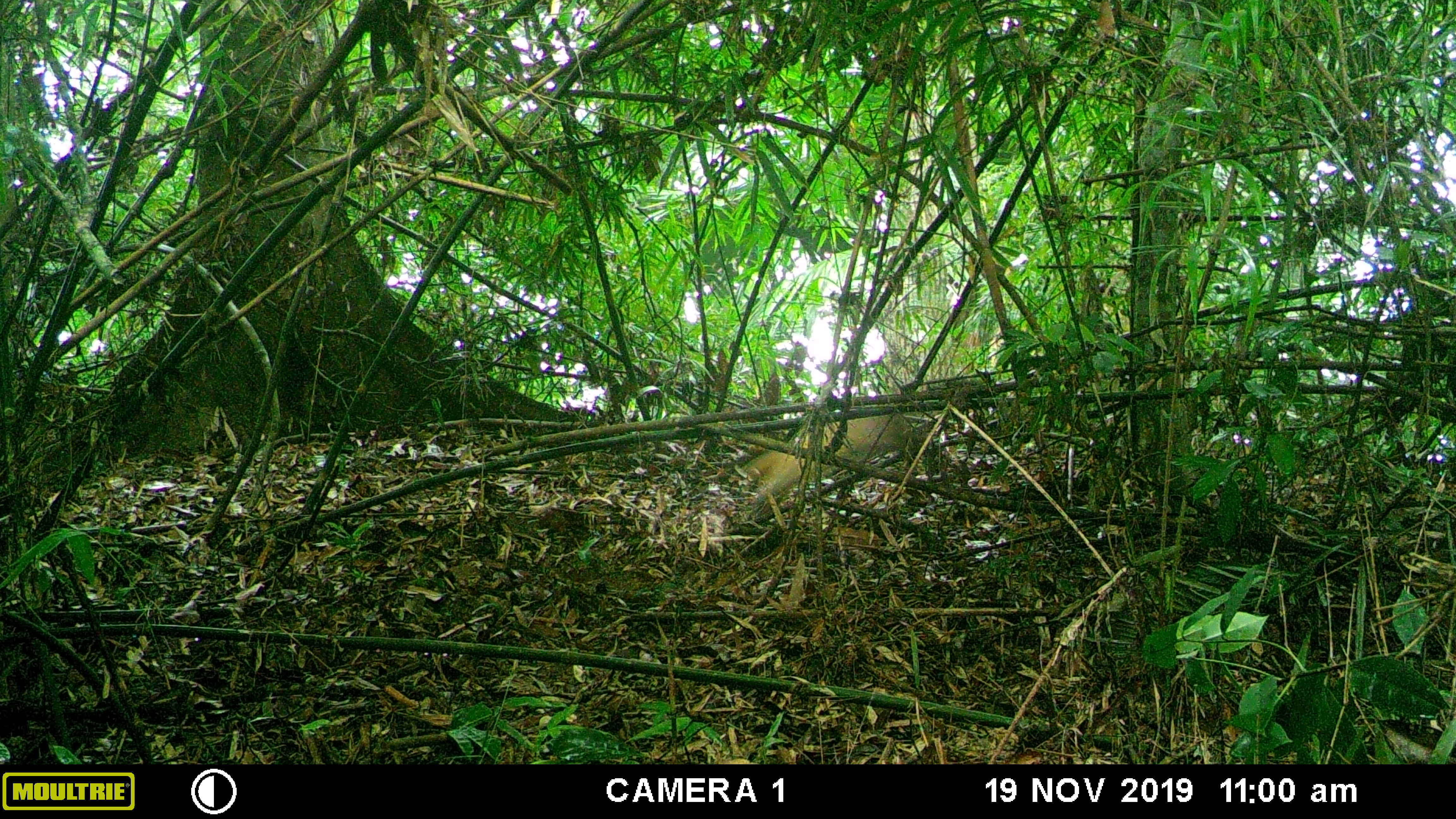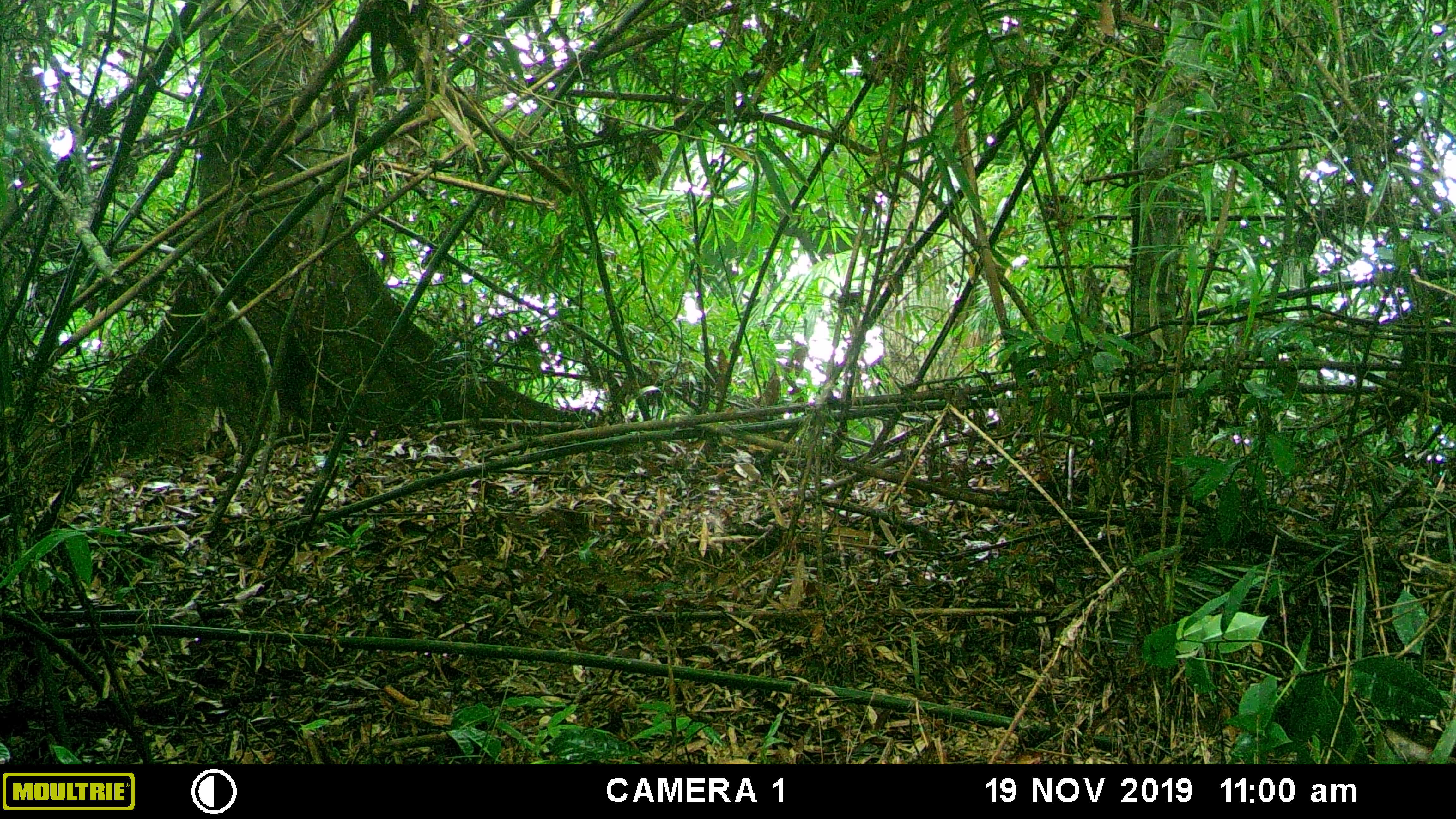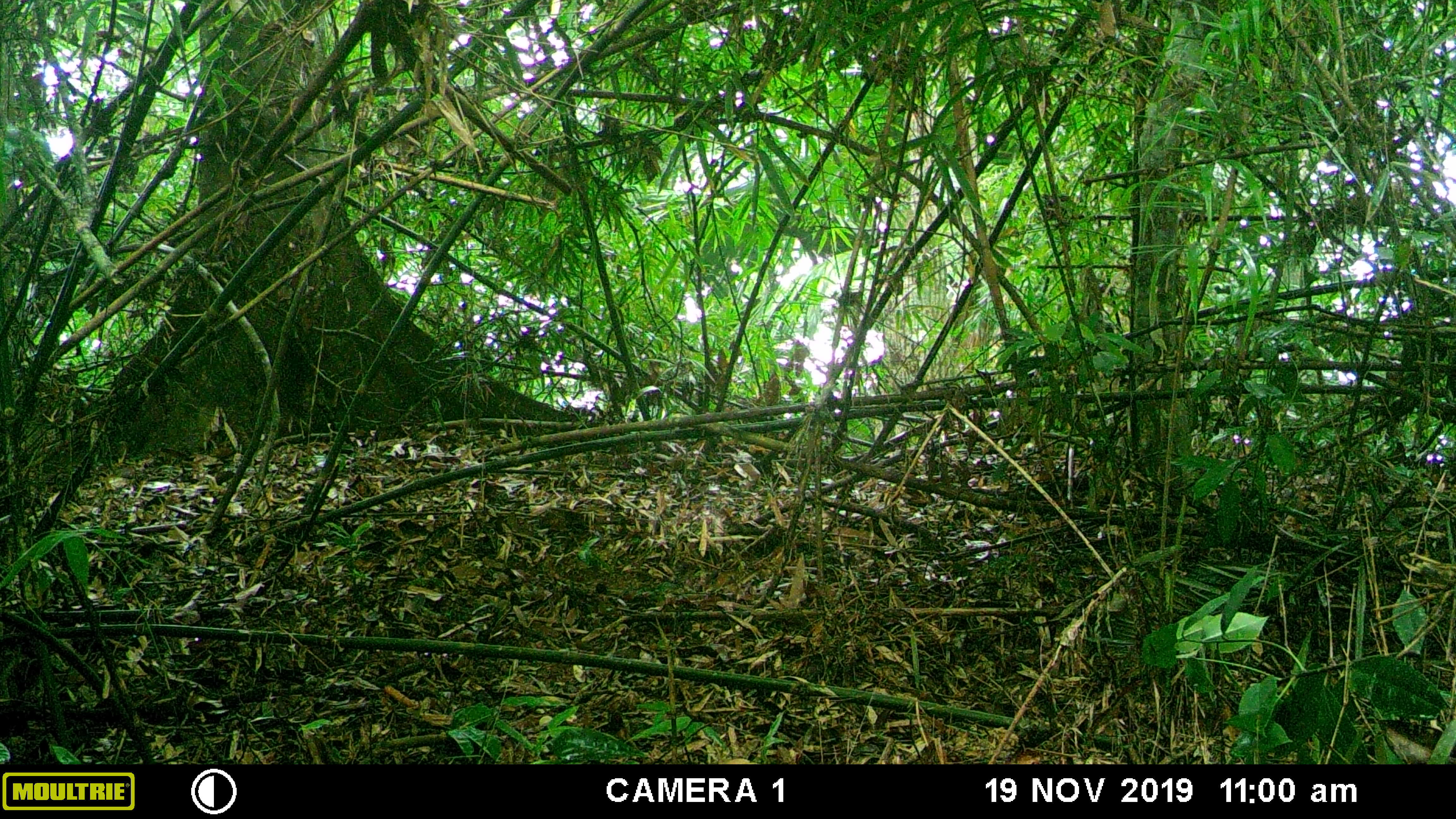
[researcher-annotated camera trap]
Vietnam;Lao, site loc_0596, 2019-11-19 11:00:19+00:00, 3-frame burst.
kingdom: Animalia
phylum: Chordata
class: Mammalia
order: Carnivora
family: Mustelidae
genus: Martes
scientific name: Martes flavigula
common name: yellow-throated marten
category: yellow throated marten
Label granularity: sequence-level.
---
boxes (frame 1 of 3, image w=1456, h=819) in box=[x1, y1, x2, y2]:
yellow throated marten: box=[741, 414, 911, 503]